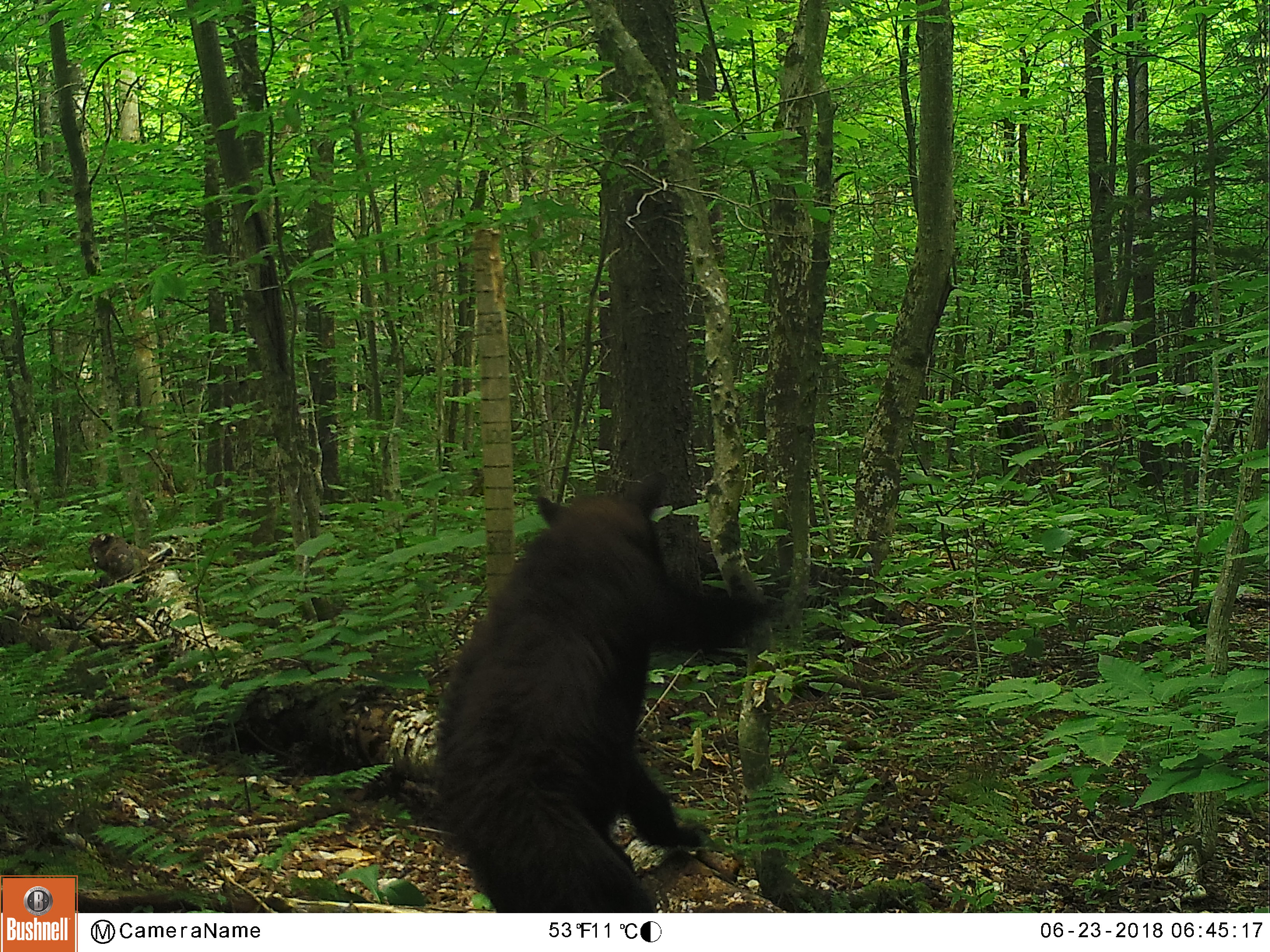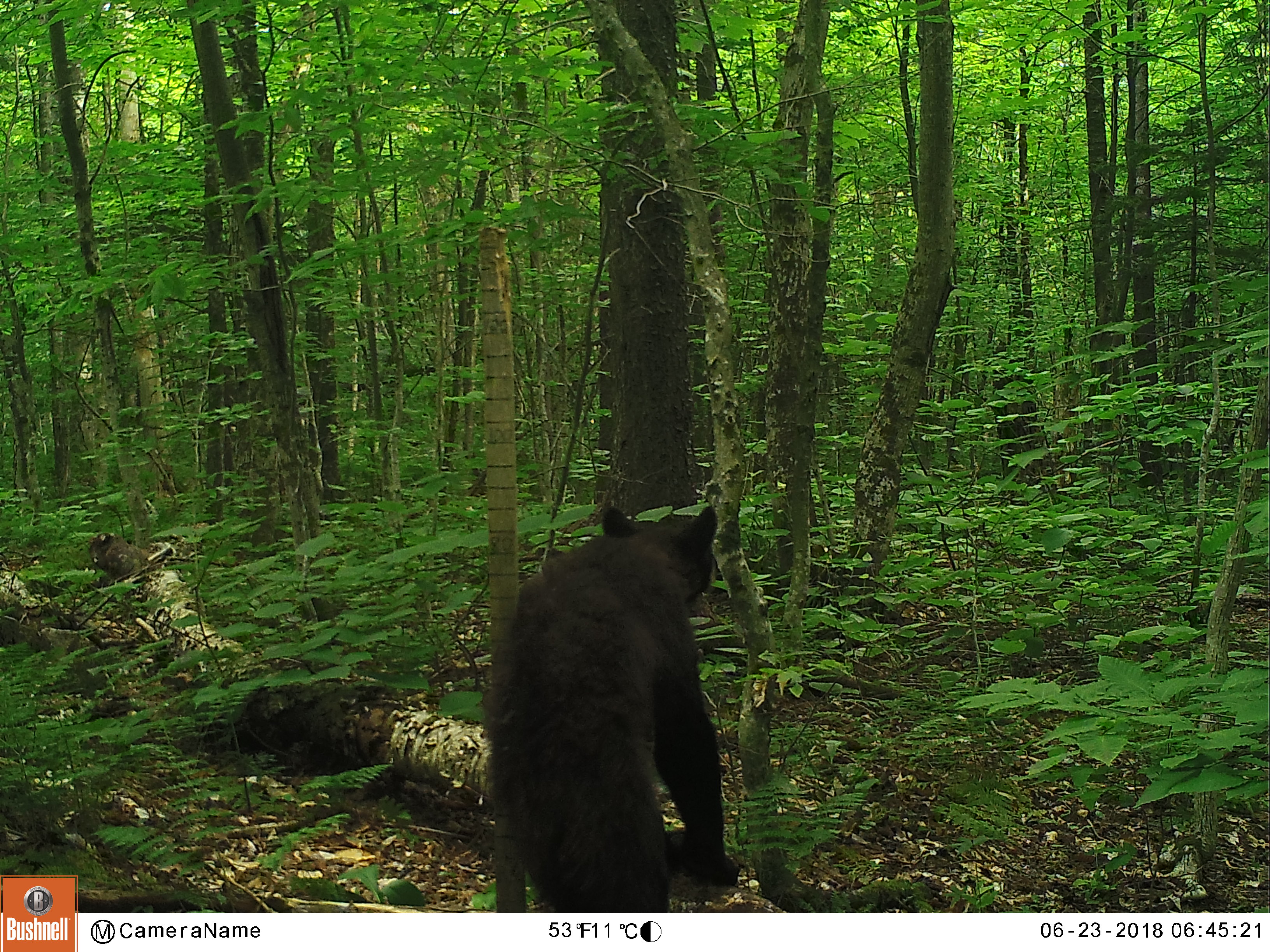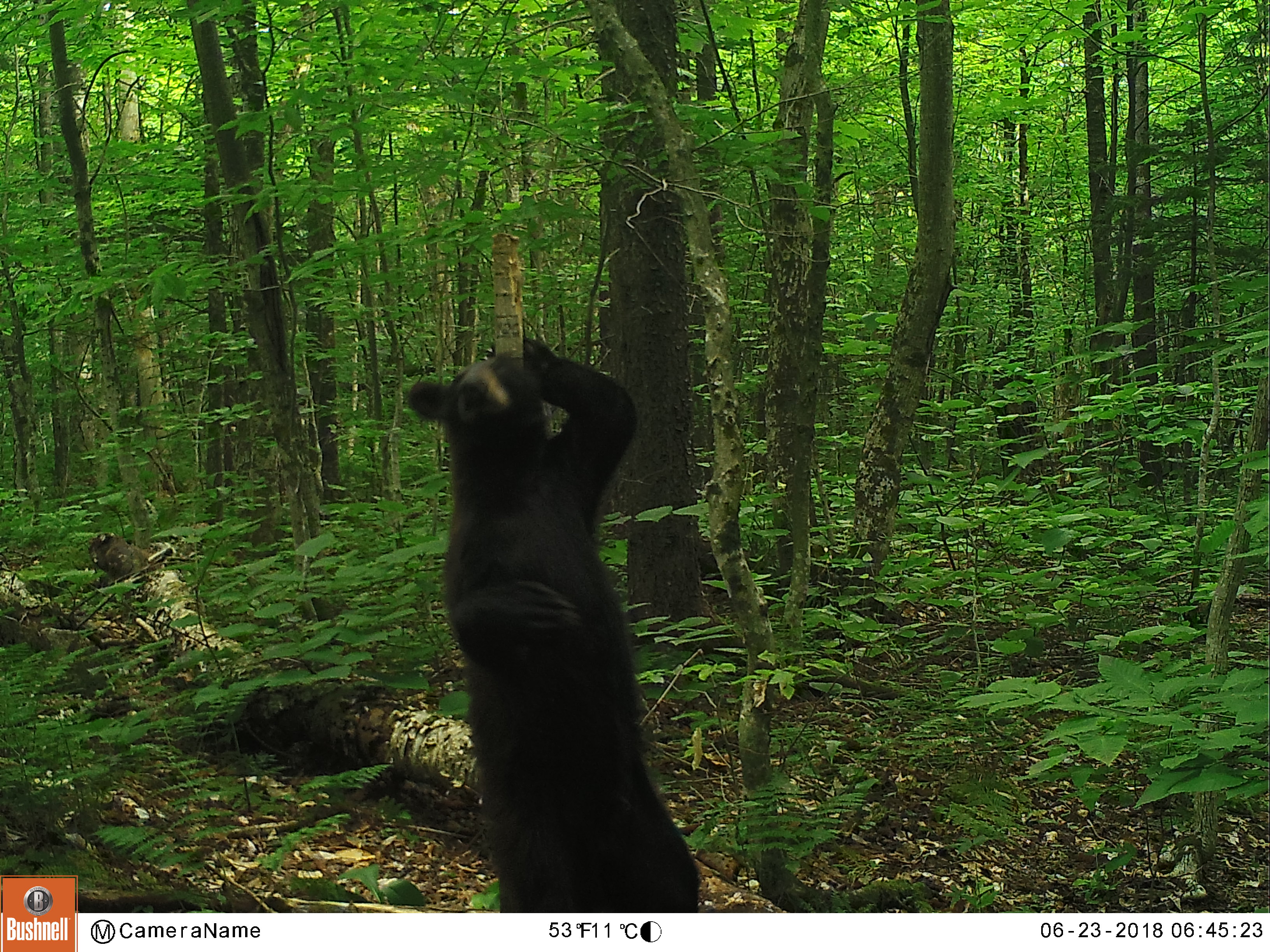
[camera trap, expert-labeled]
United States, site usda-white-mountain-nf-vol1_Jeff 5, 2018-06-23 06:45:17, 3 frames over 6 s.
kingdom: Animalia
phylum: Chordata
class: Mammalia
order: Carnivora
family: Ursidae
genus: Ursus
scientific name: Ursus americanus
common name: black bear